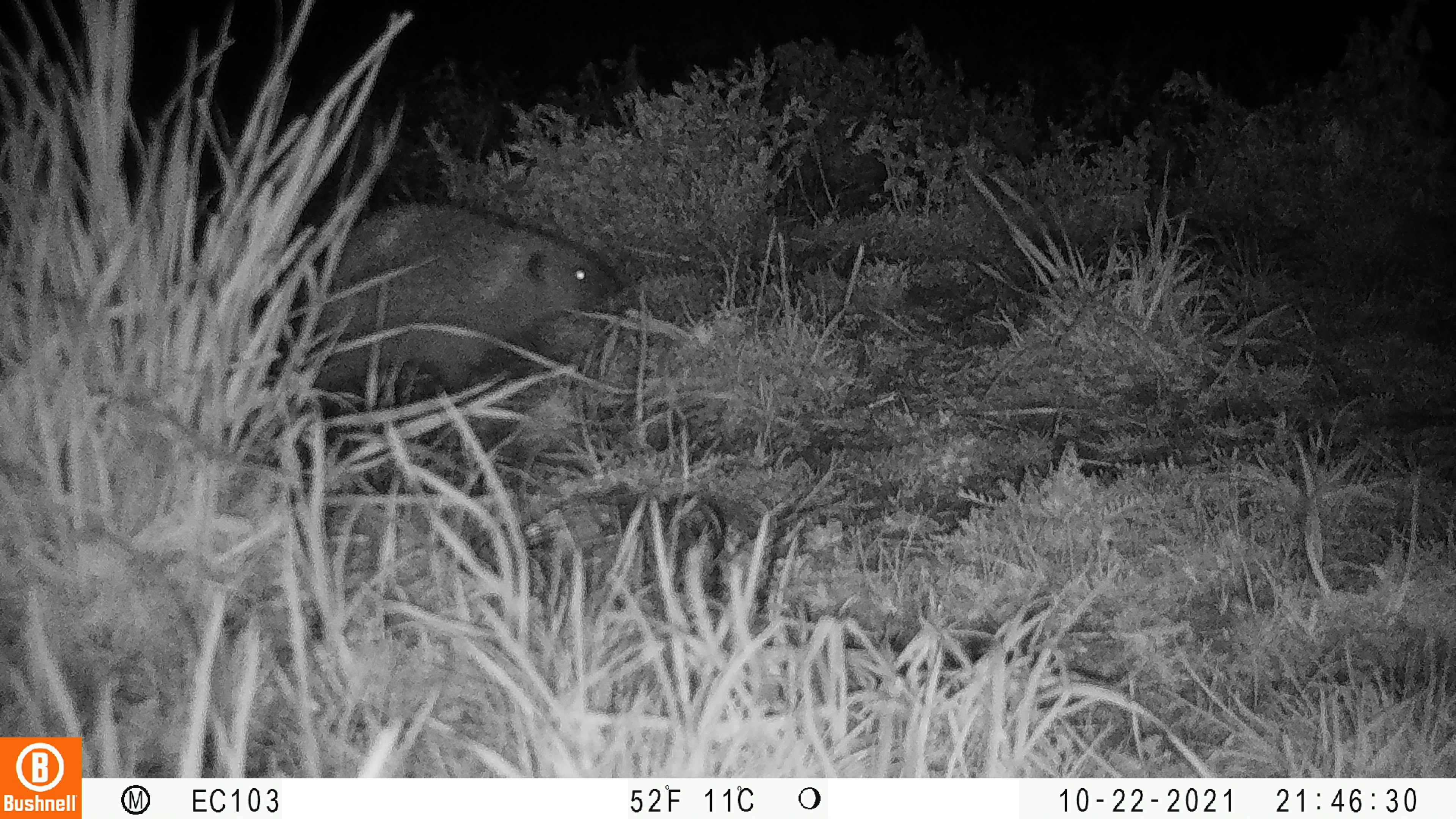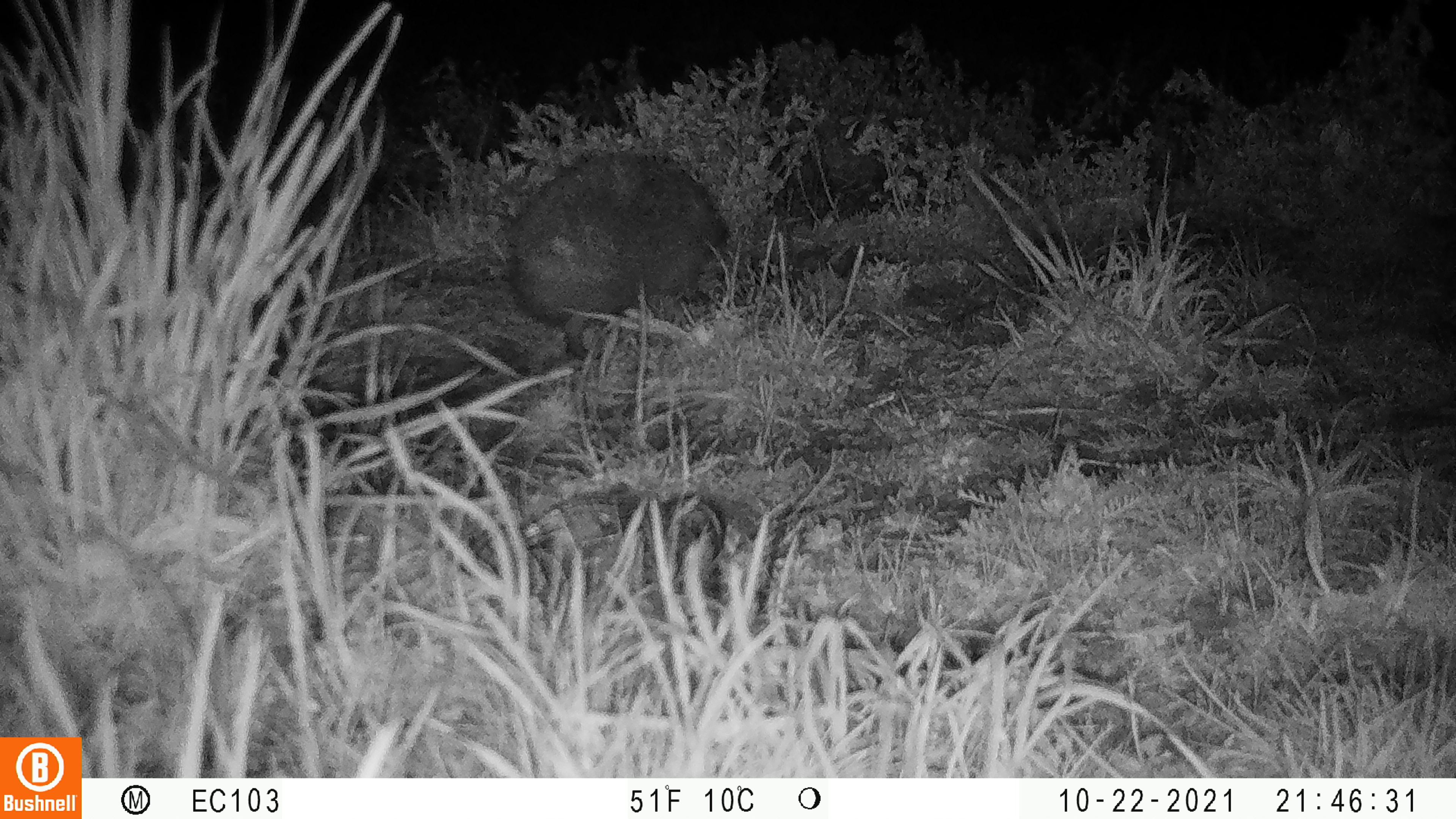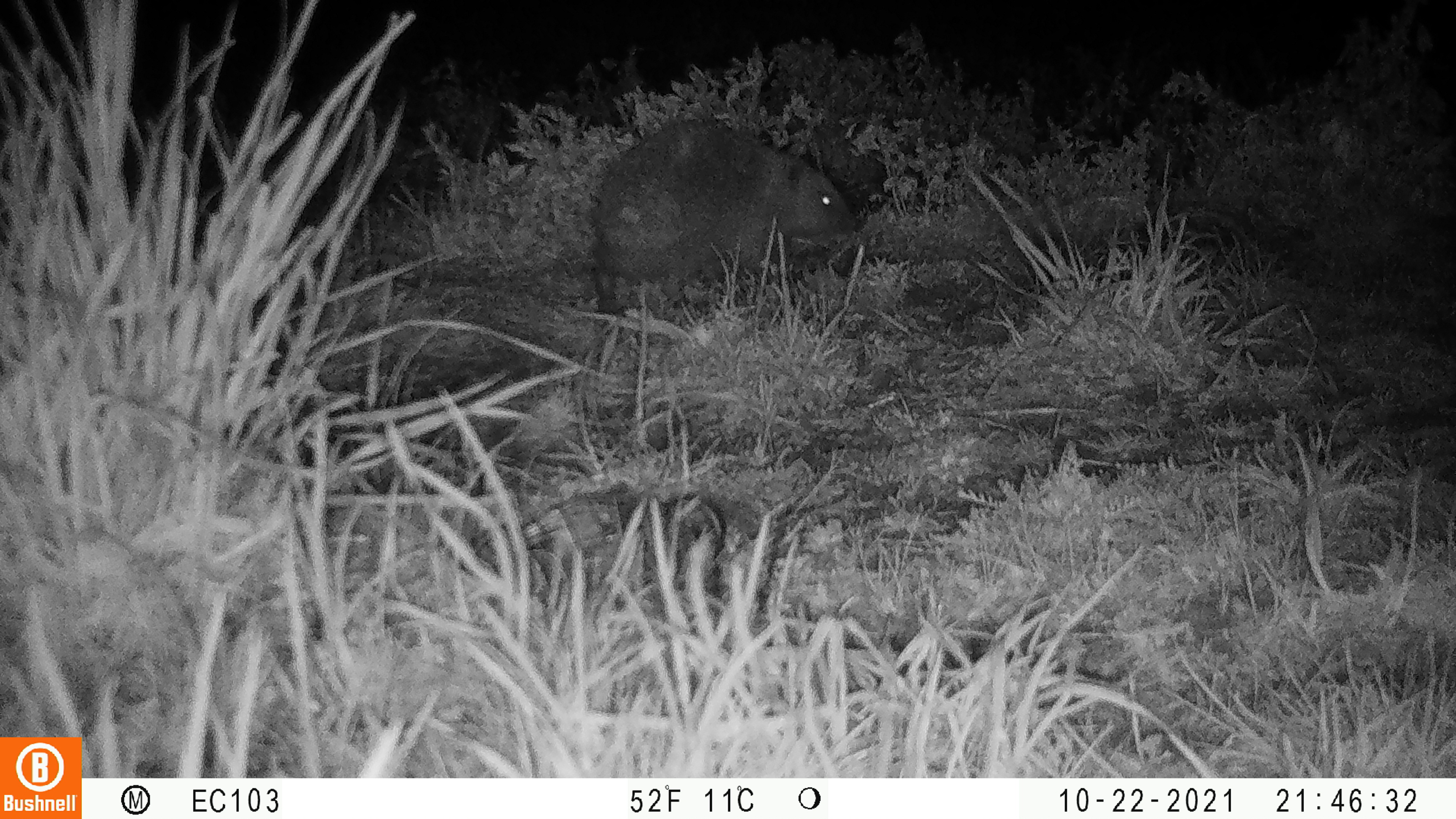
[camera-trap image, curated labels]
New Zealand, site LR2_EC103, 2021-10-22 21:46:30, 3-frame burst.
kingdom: Animalia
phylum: Chordata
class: Mammalia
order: Eulipotyphla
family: Erinaceidae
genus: Erinaceus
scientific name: Erinaceus europaeus europaeus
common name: european hedgehog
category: hedgehog